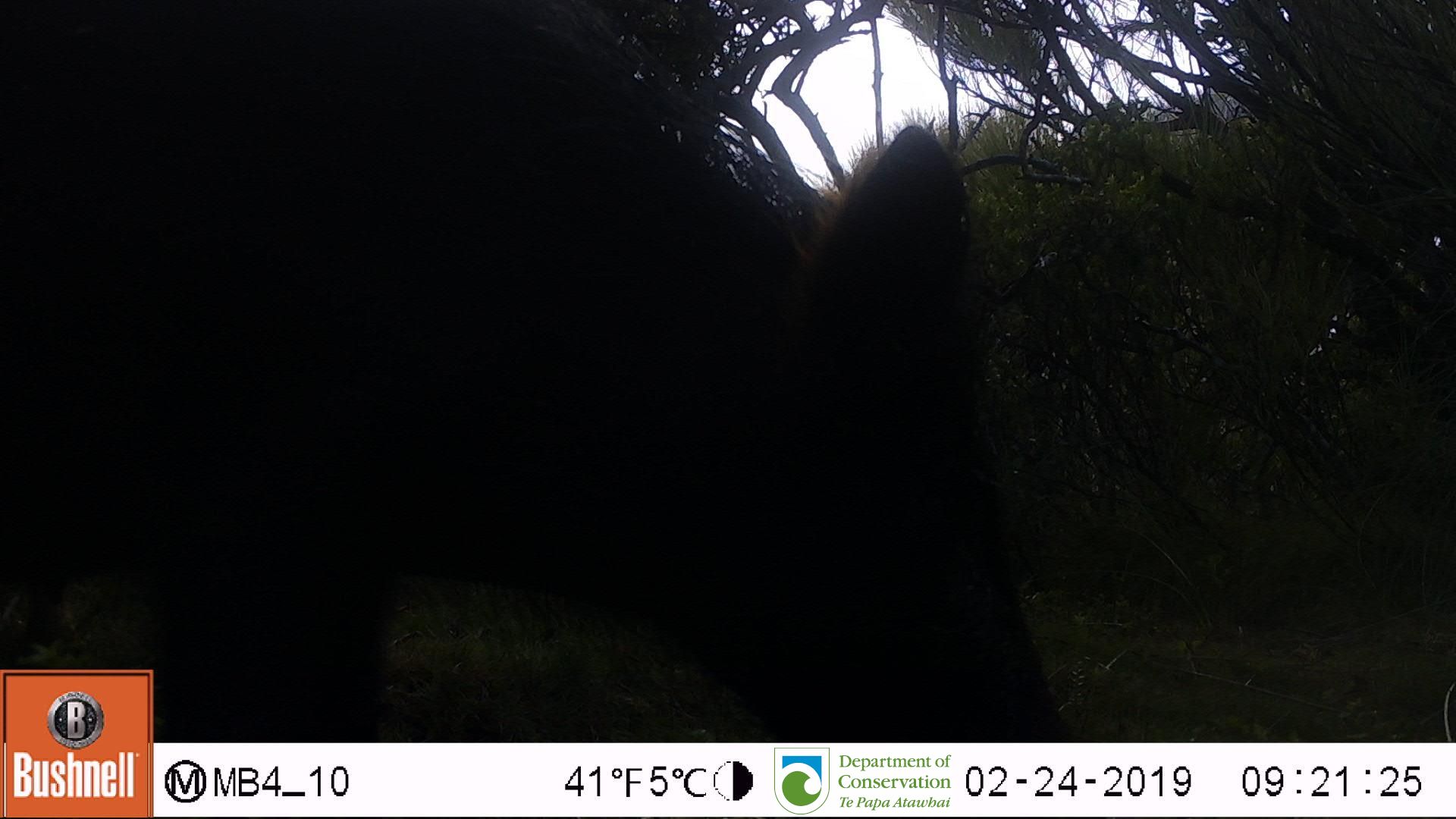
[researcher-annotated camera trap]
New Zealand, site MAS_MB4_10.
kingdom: Animalia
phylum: Chordata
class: Mammalia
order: Artiodactyla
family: Suidae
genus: Sus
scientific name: Sus scrofa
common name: pig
Pig (Sus scrofa).